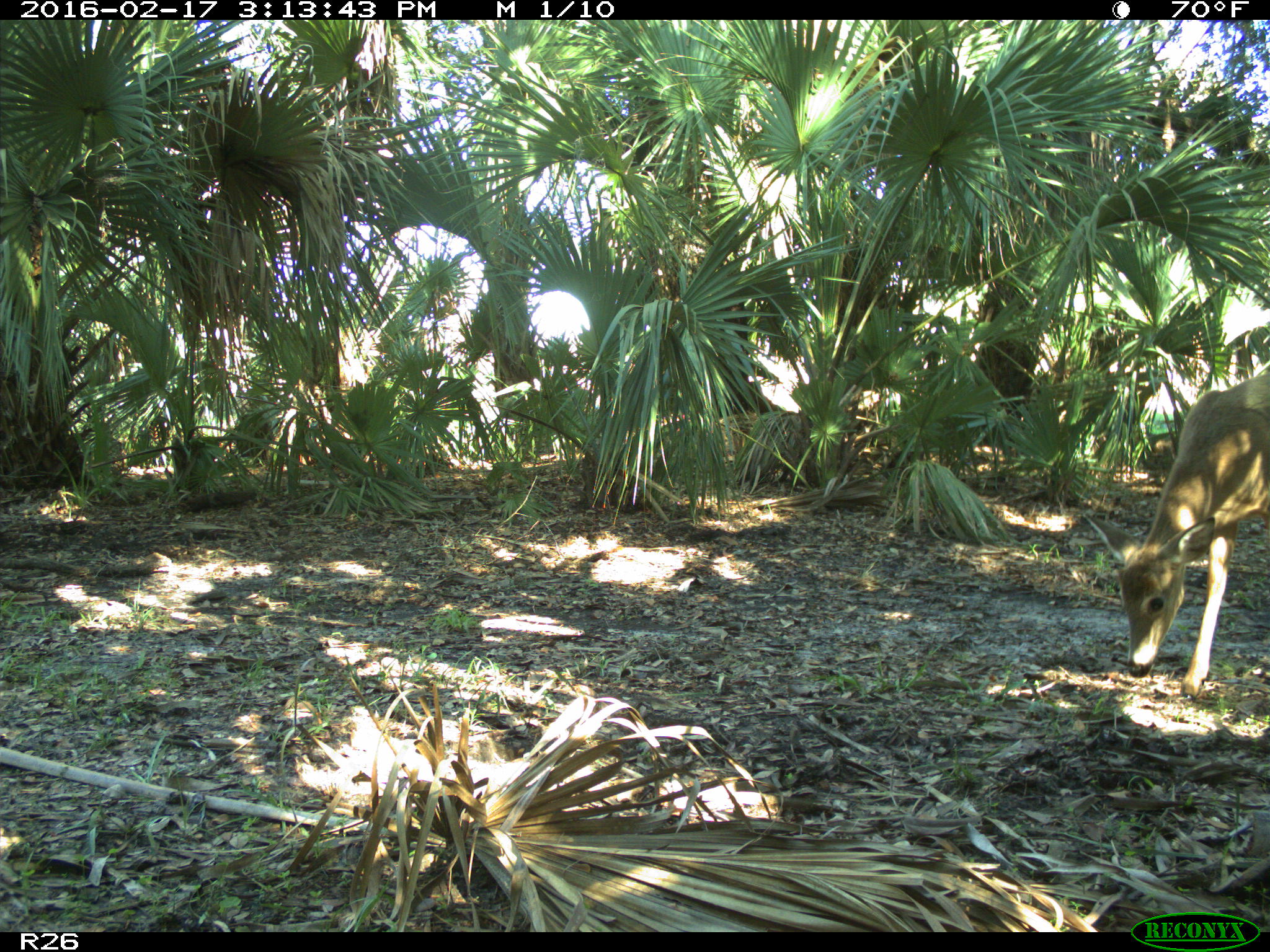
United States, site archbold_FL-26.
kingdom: Animalia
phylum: Chordata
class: Mammalia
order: Artiodactyla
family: Cervidae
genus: Odocoileus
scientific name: Odocoileus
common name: deer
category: unidentified deer